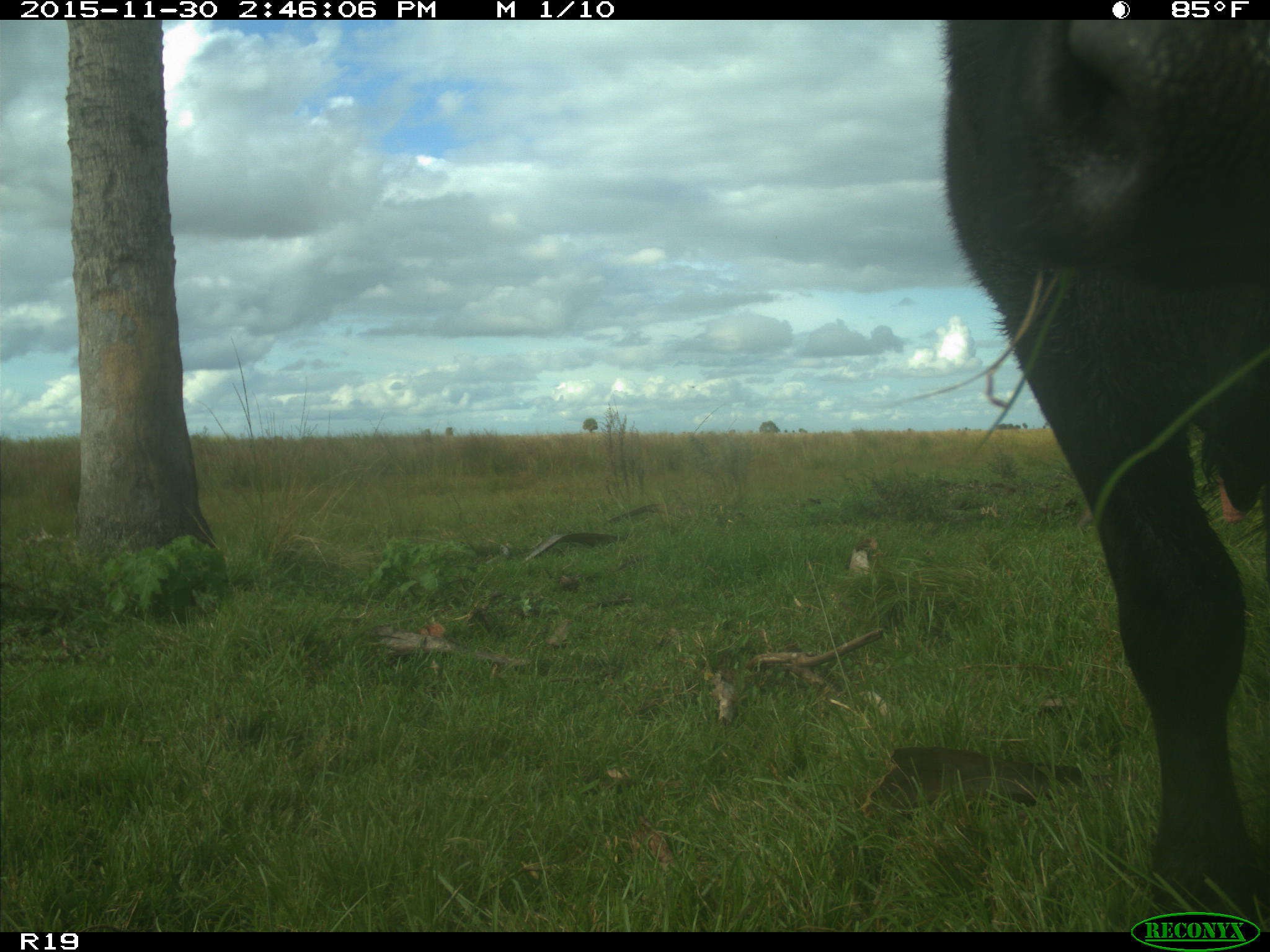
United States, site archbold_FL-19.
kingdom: Animalia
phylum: Chordata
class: Mammalia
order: Artiodactyla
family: Bovidae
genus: Bos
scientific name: Bos taurus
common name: domestic cow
Bos taurus (domestic cow).